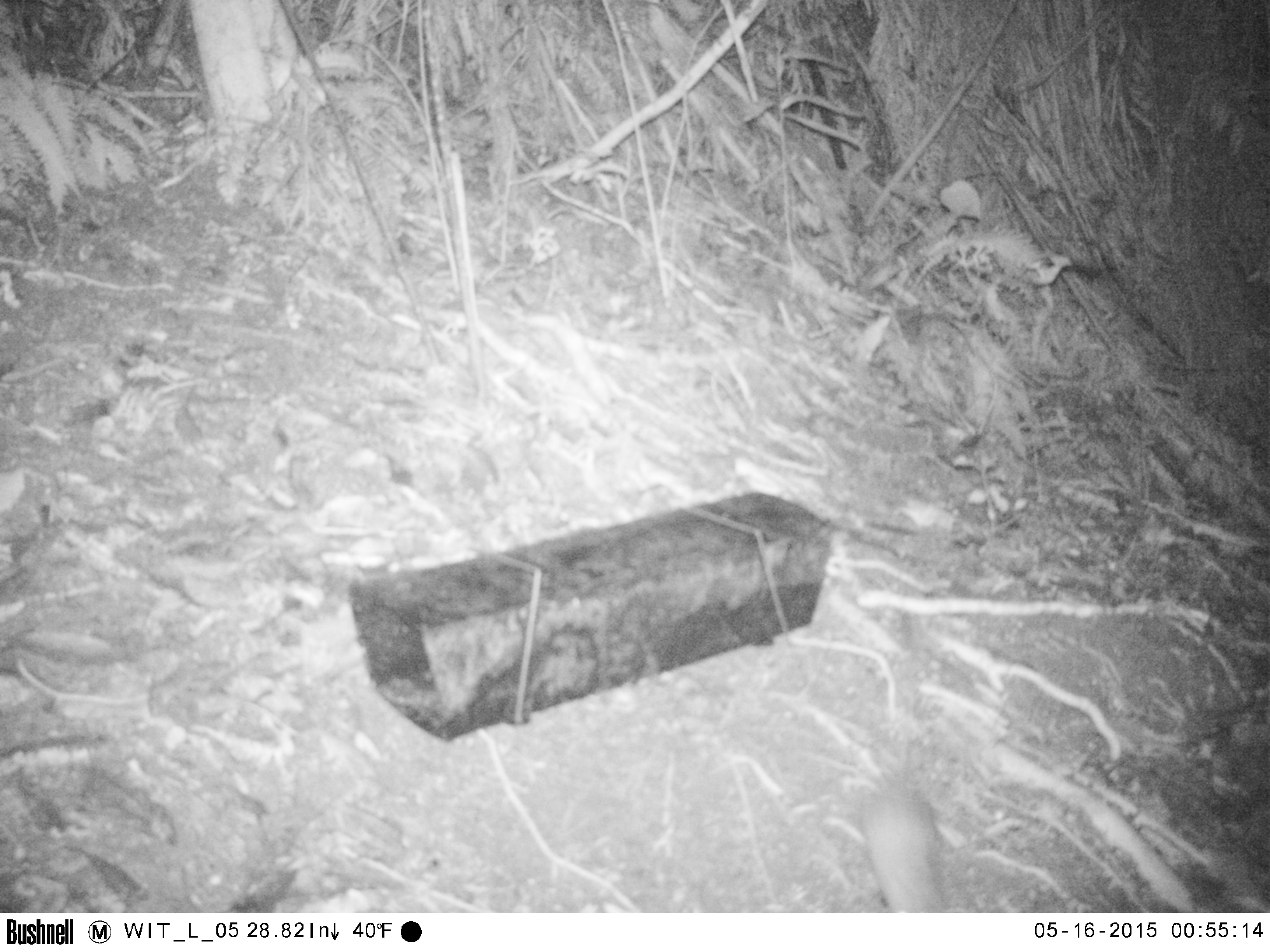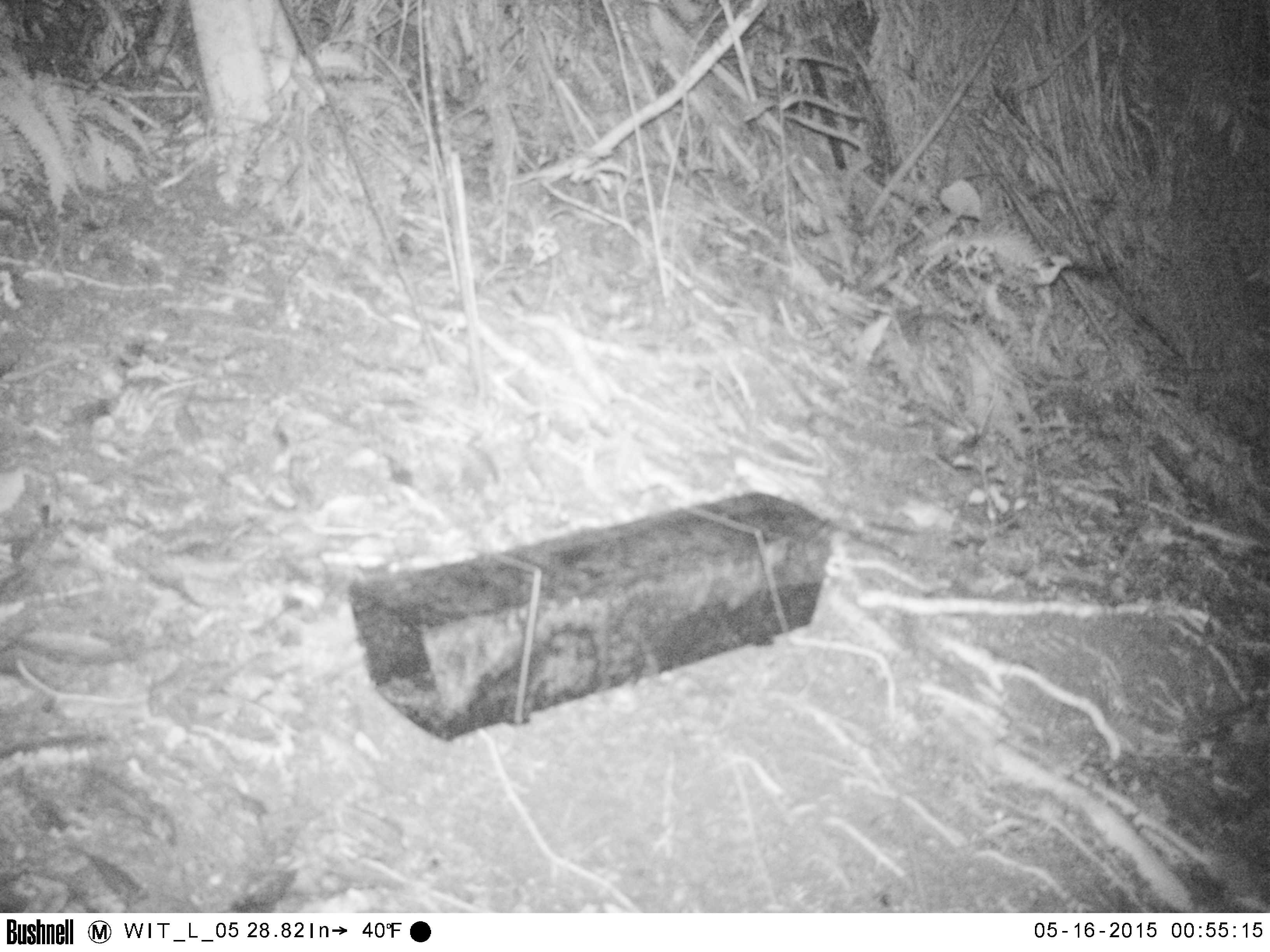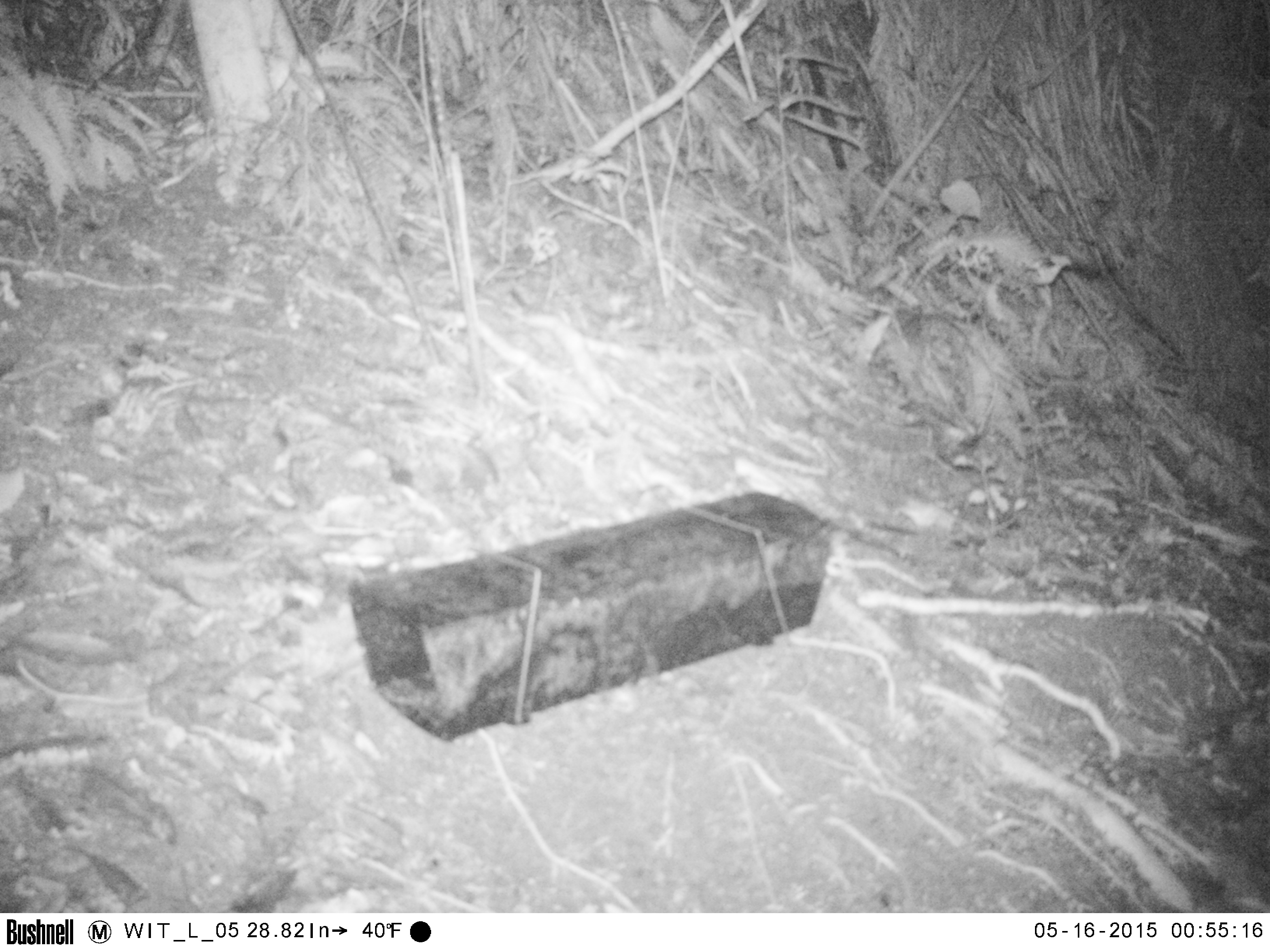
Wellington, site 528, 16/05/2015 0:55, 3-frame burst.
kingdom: Animalia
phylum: Chordata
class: Mammalia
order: Rodentia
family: Muridae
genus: Rattus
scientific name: Rattus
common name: rat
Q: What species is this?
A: Rat (Rattus).